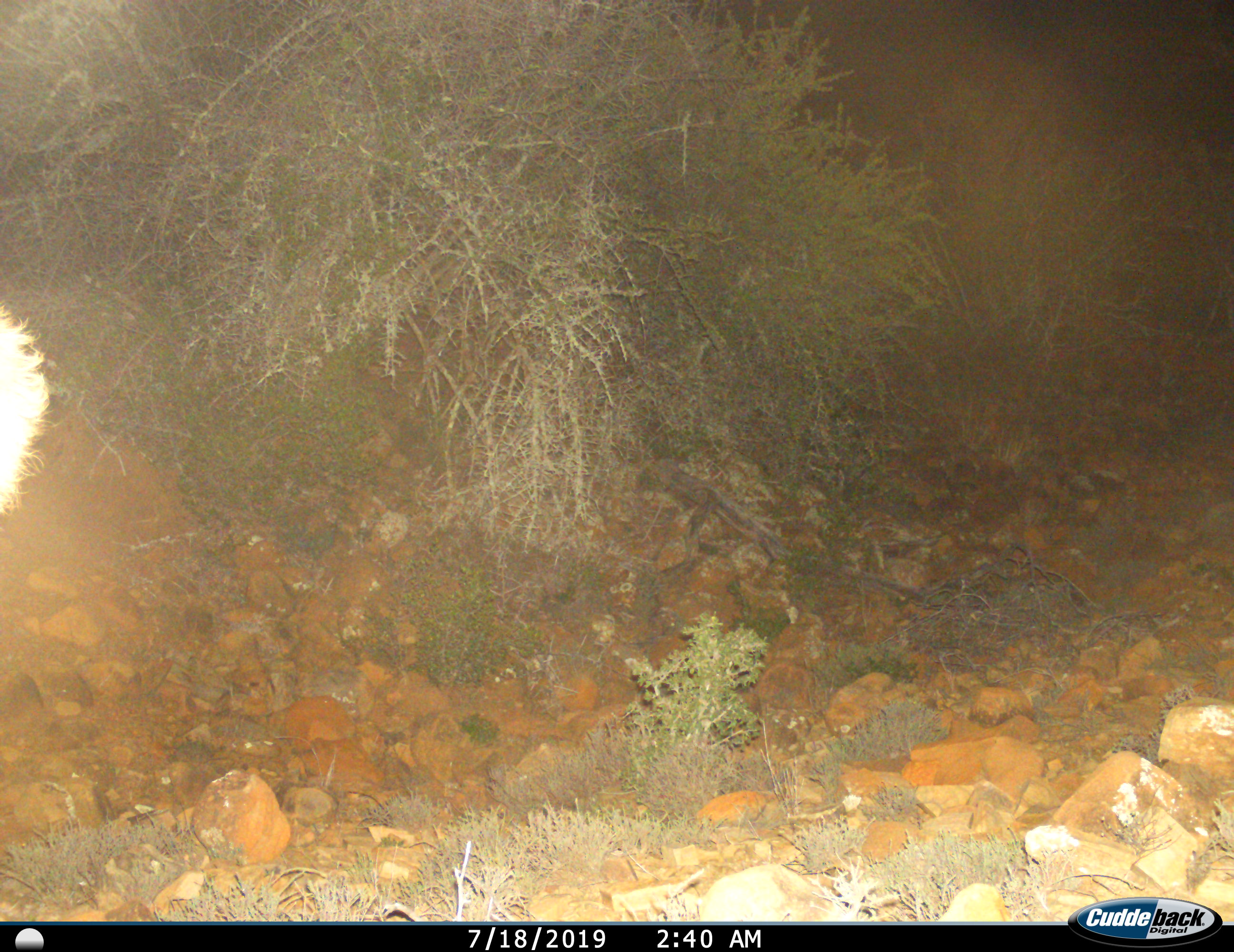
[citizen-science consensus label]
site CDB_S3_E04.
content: unidentified animal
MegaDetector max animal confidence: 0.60